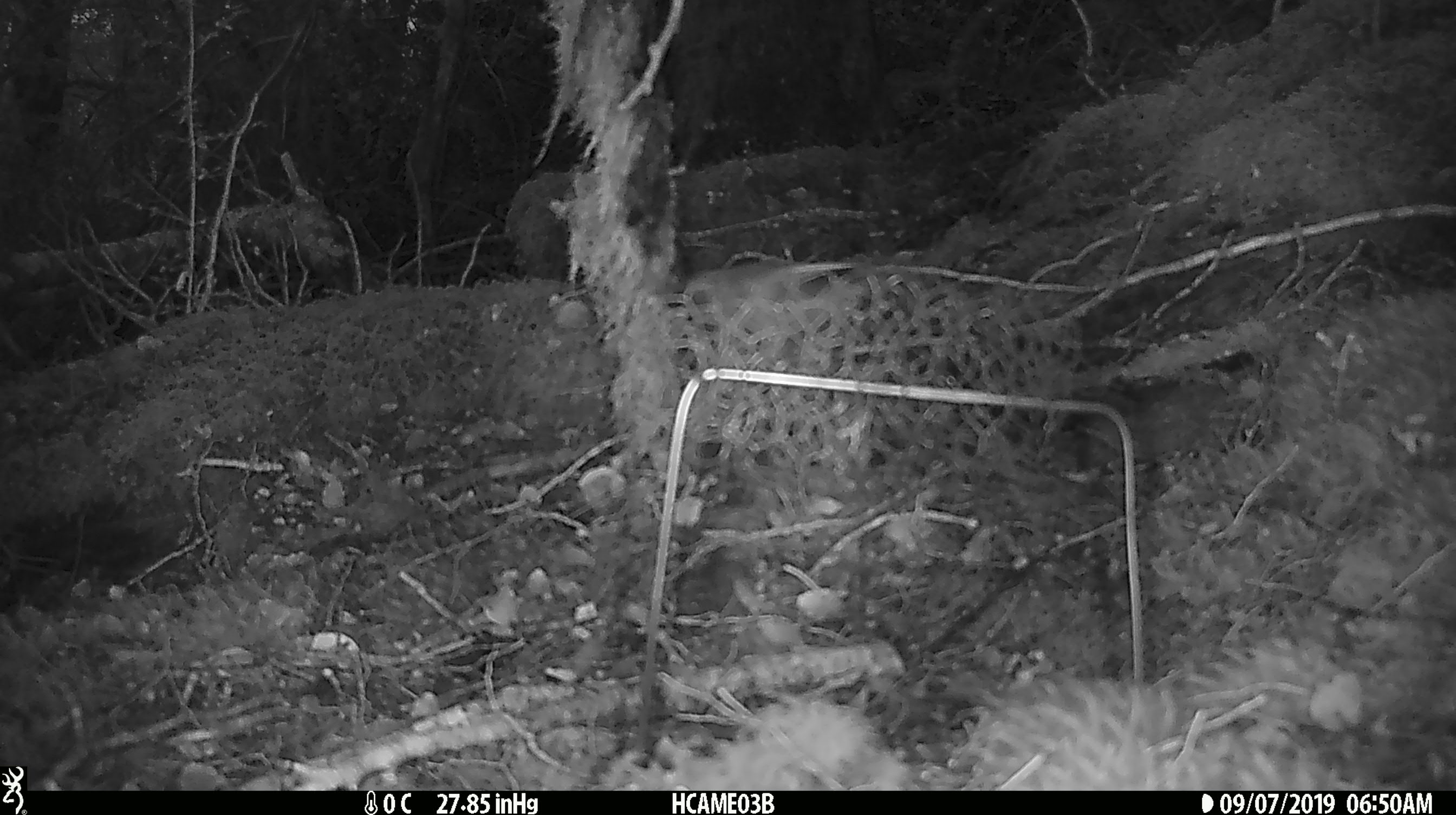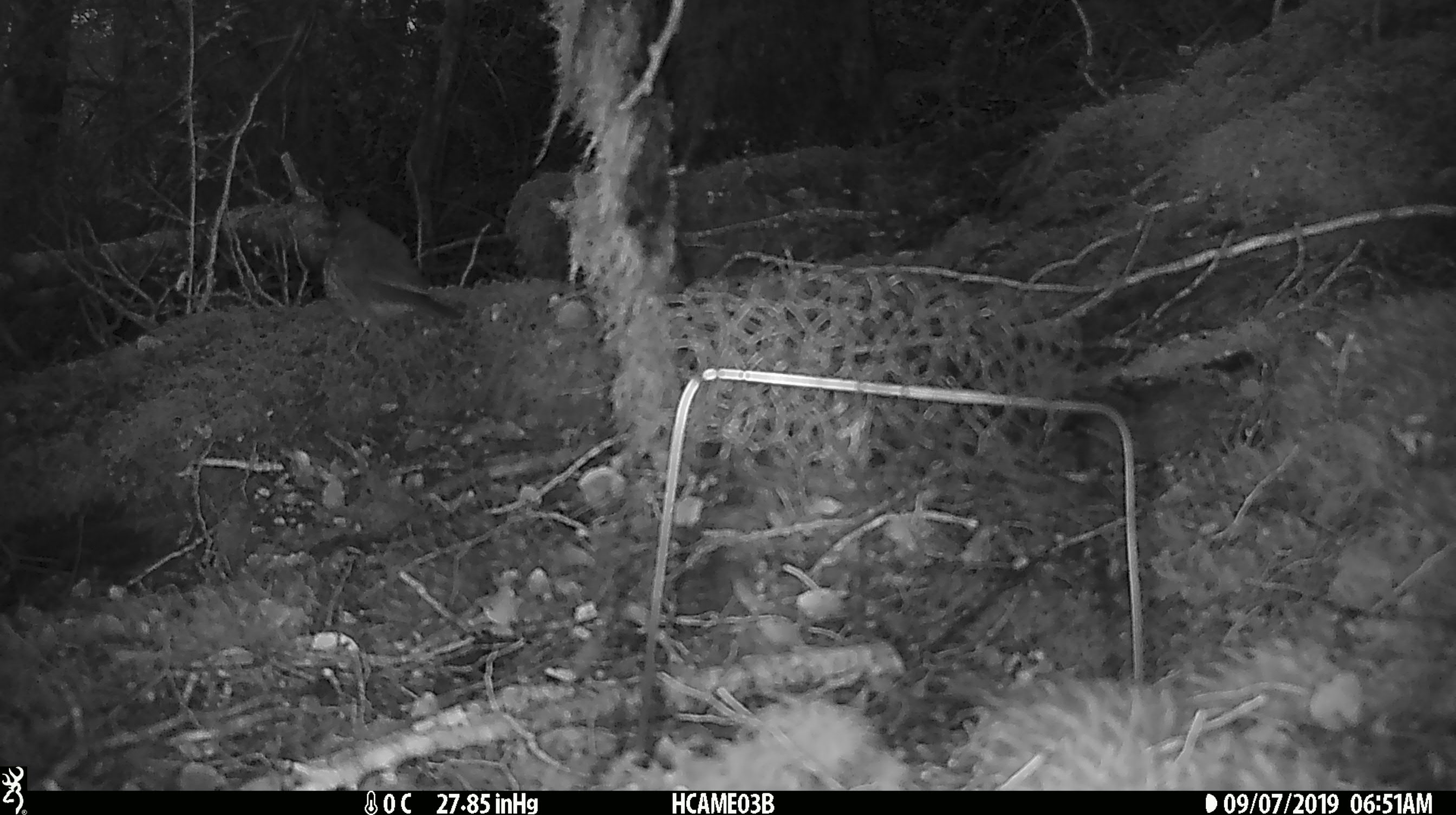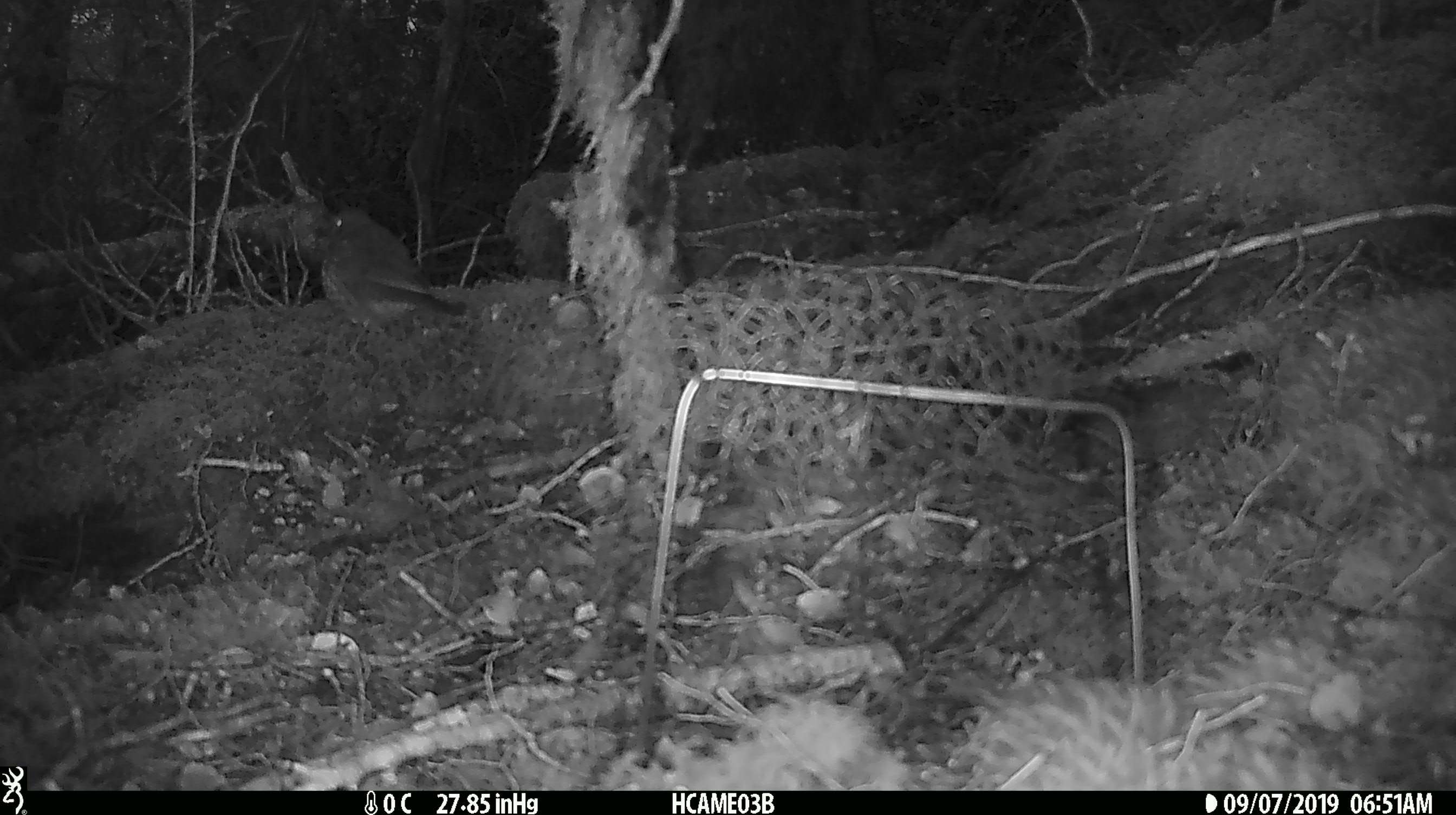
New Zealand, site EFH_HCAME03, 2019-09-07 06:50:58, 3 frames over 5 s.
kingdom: Animalia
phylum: Chordata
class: Aves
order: Passeriformes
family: Turdidae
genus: Turdus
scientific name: Turdus philomelos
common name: song thrush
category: thrush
Thrush (song thrush) (Turdus philomelos).